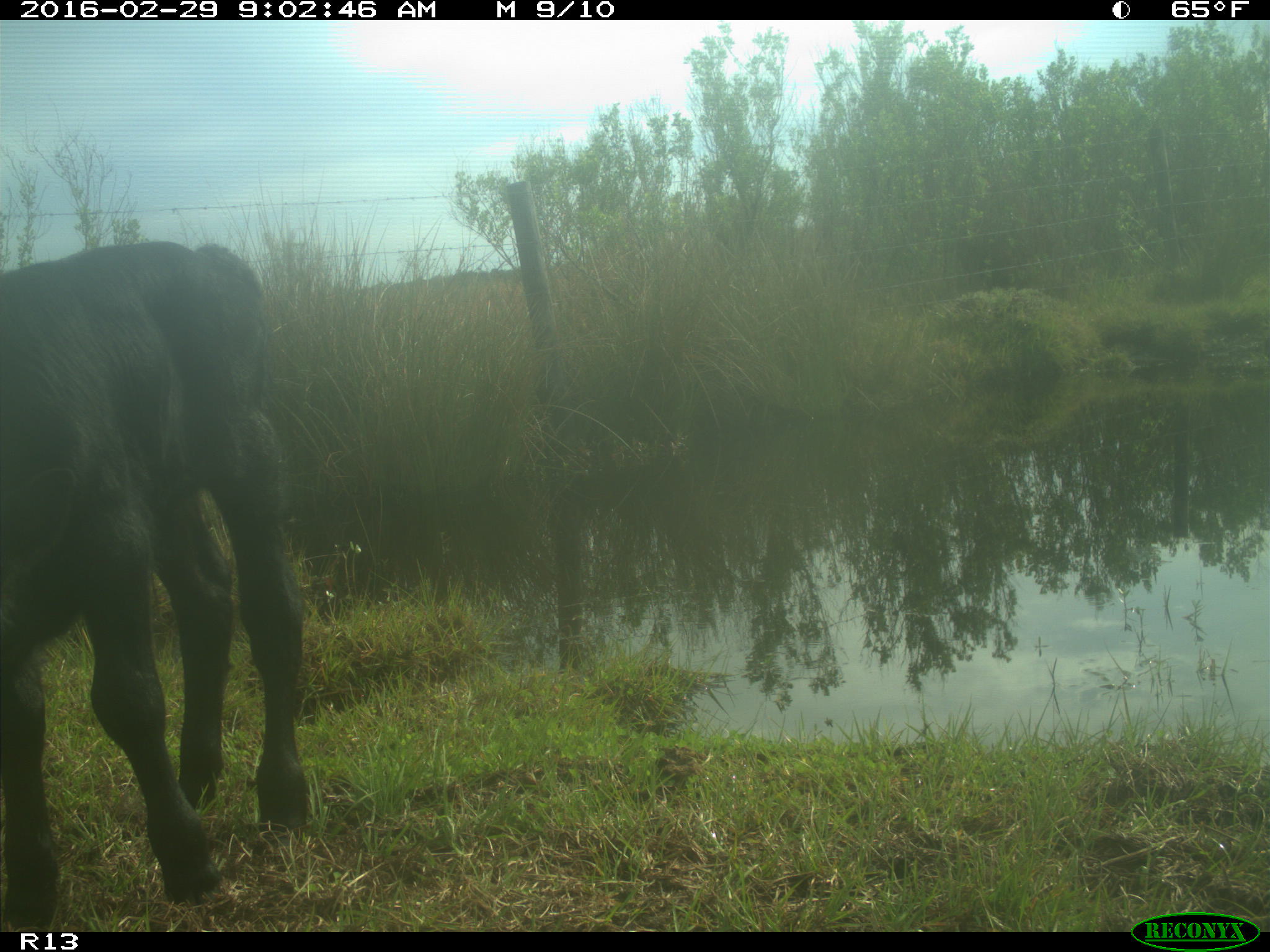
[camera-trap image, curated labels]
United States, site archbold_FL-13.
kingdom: Animalia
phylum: Chordata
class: Mammalia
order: Artiodactyla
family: Bovidae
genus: Bos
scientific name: Bos taurus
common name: domestic cow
Bos taurus (domestic cow).